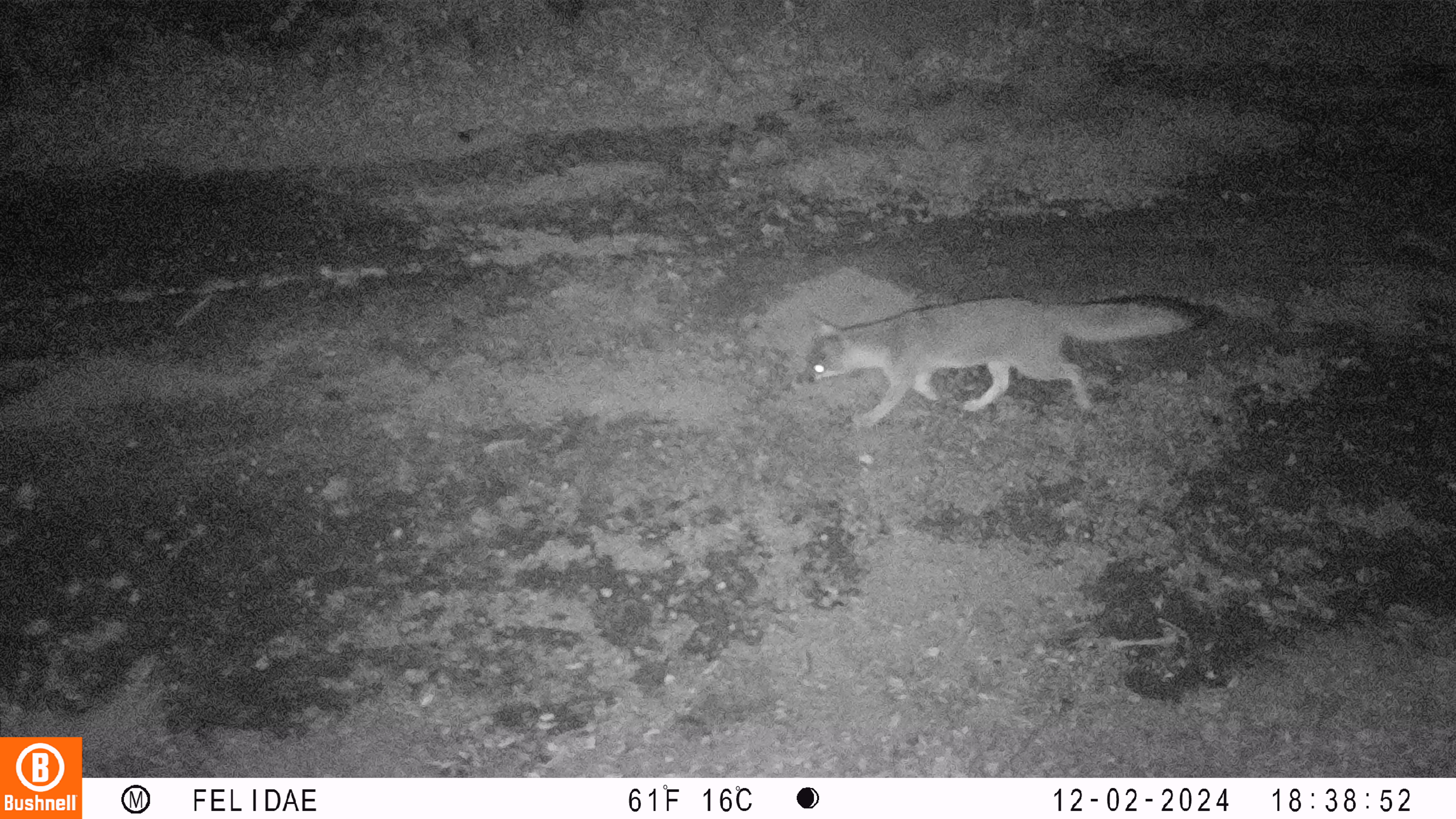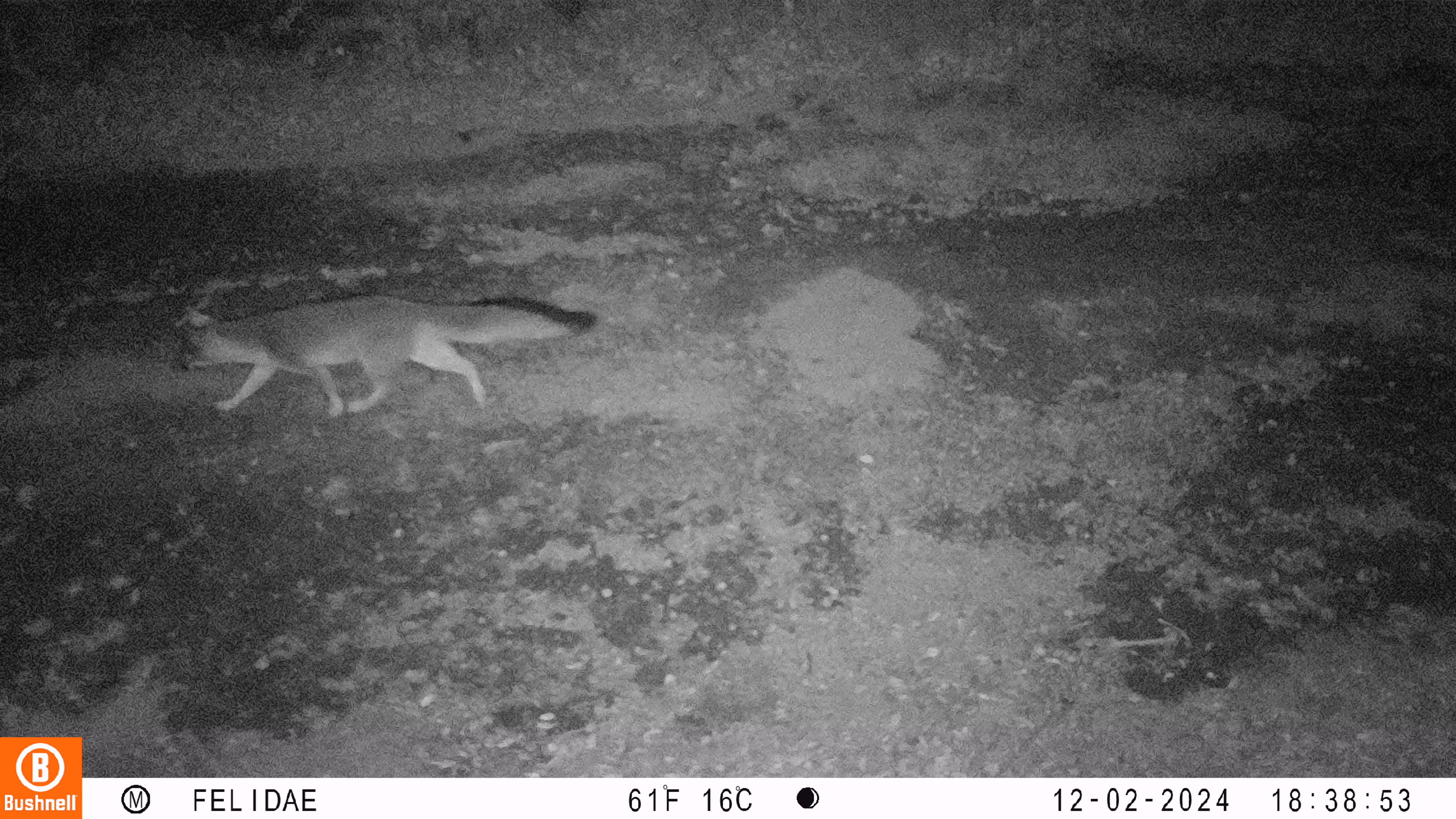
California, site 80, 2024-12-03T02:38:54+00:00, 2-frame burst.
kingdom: Animalia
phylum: Chordata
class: Mammalia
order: Carnivora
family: Canidae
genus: Urocyon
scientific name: Urocyon cinereoargenteus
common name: gray fox